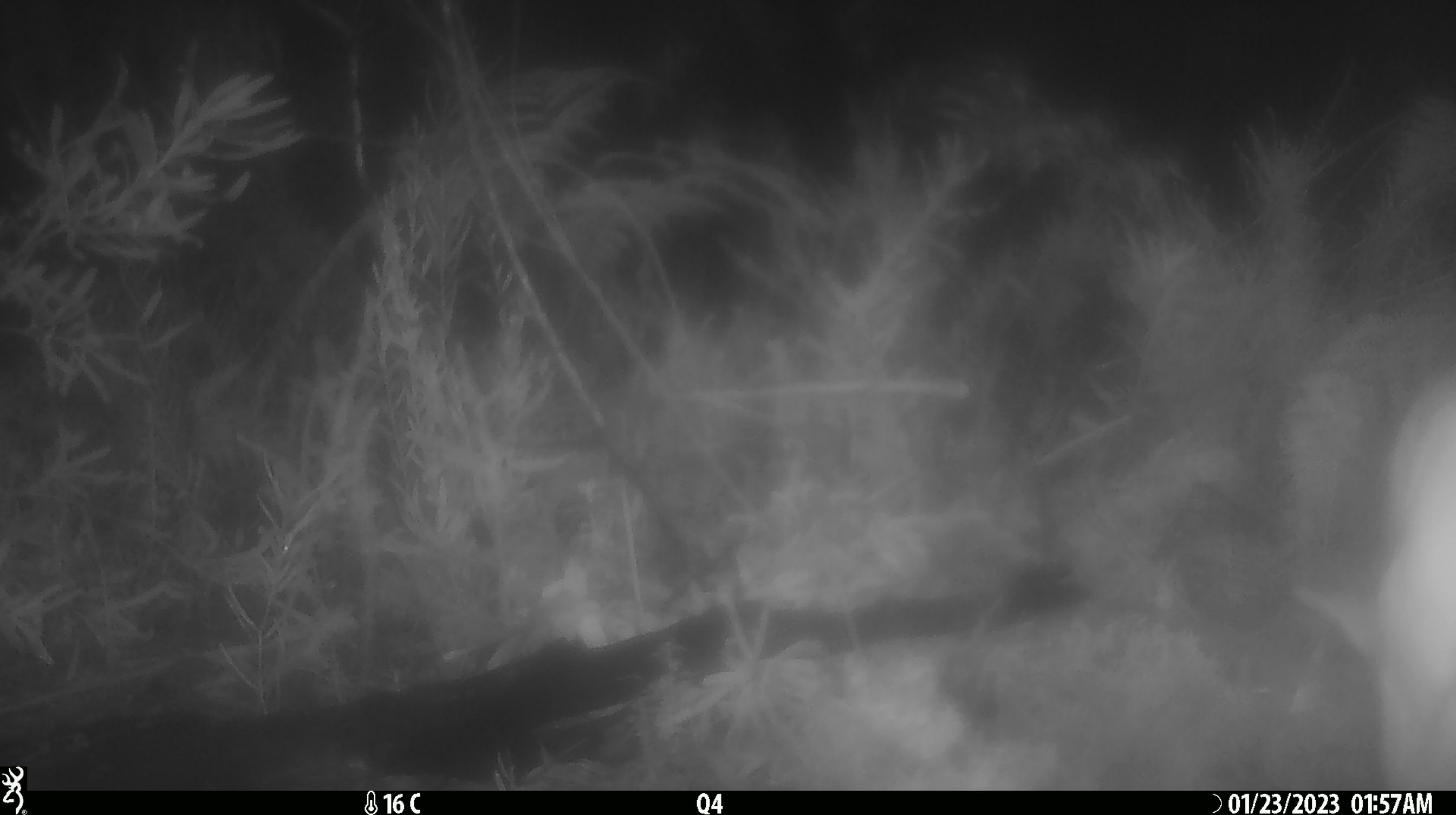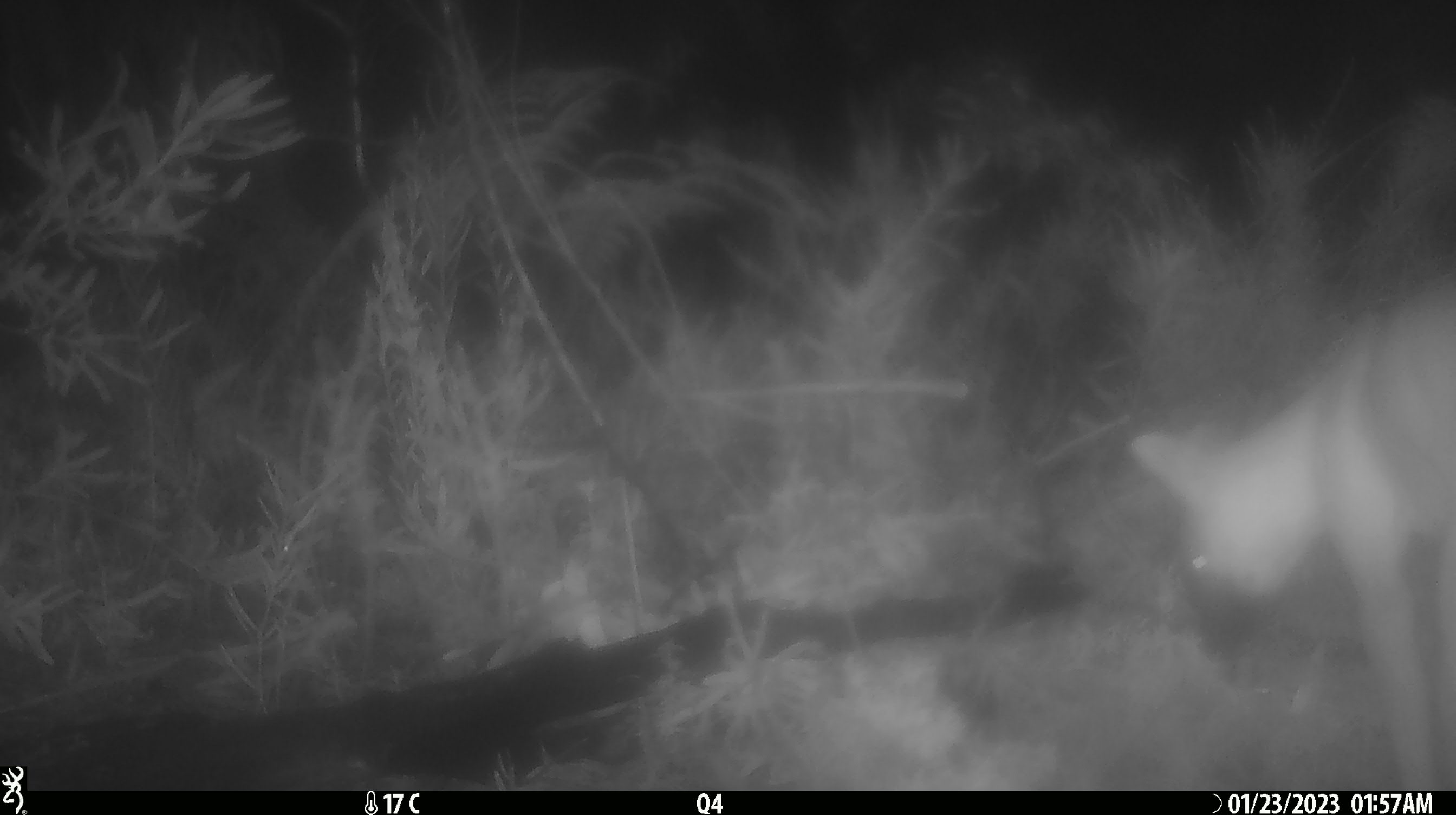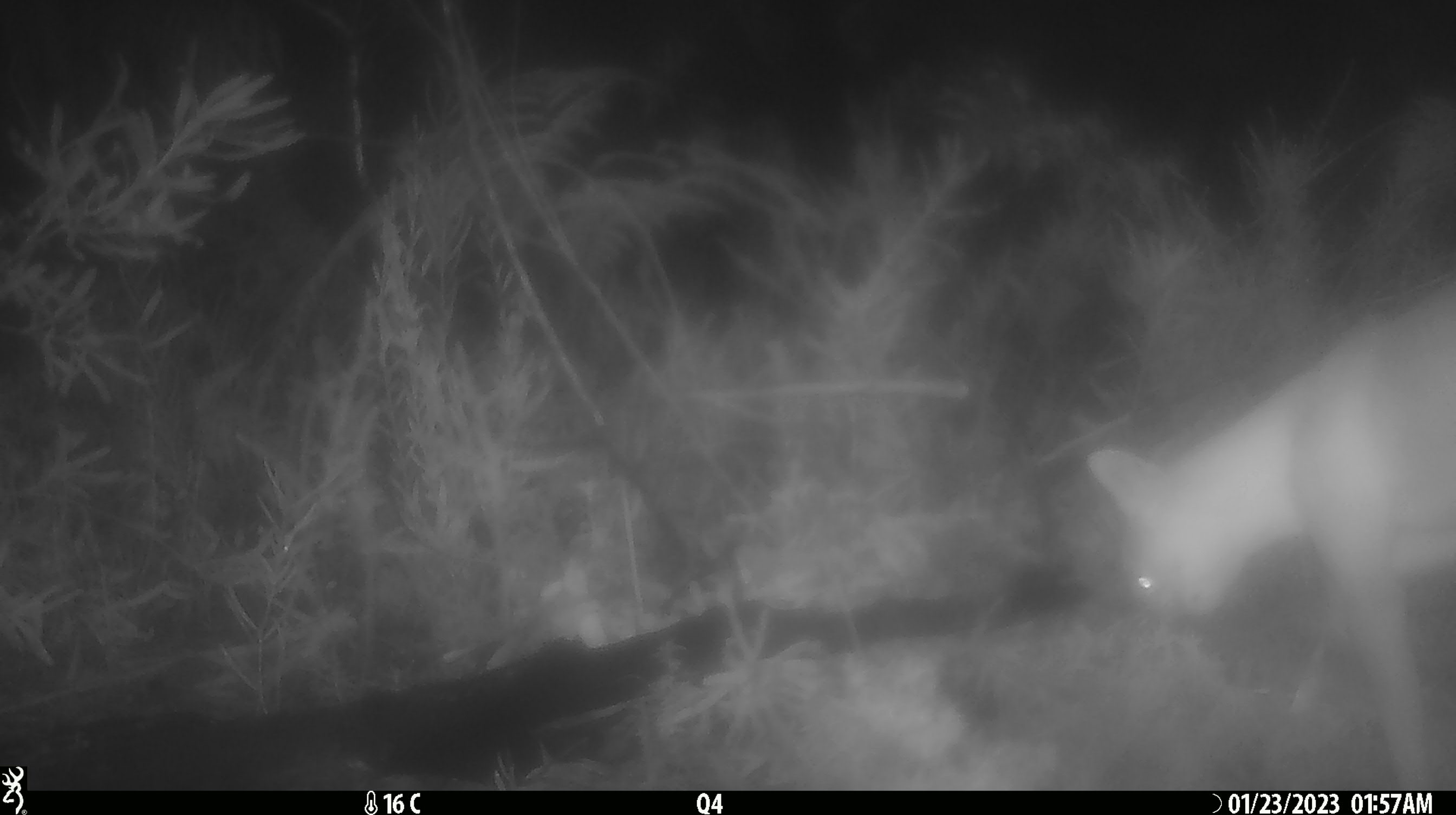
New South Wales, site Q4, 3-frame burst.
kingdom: Animalia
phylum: Chordata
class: Mammalia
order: Carnivora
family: Canidae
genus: Canis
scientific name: Canis familiaris dingo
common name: dingo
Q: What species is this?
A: Dingo (Canis familiaris dingo).